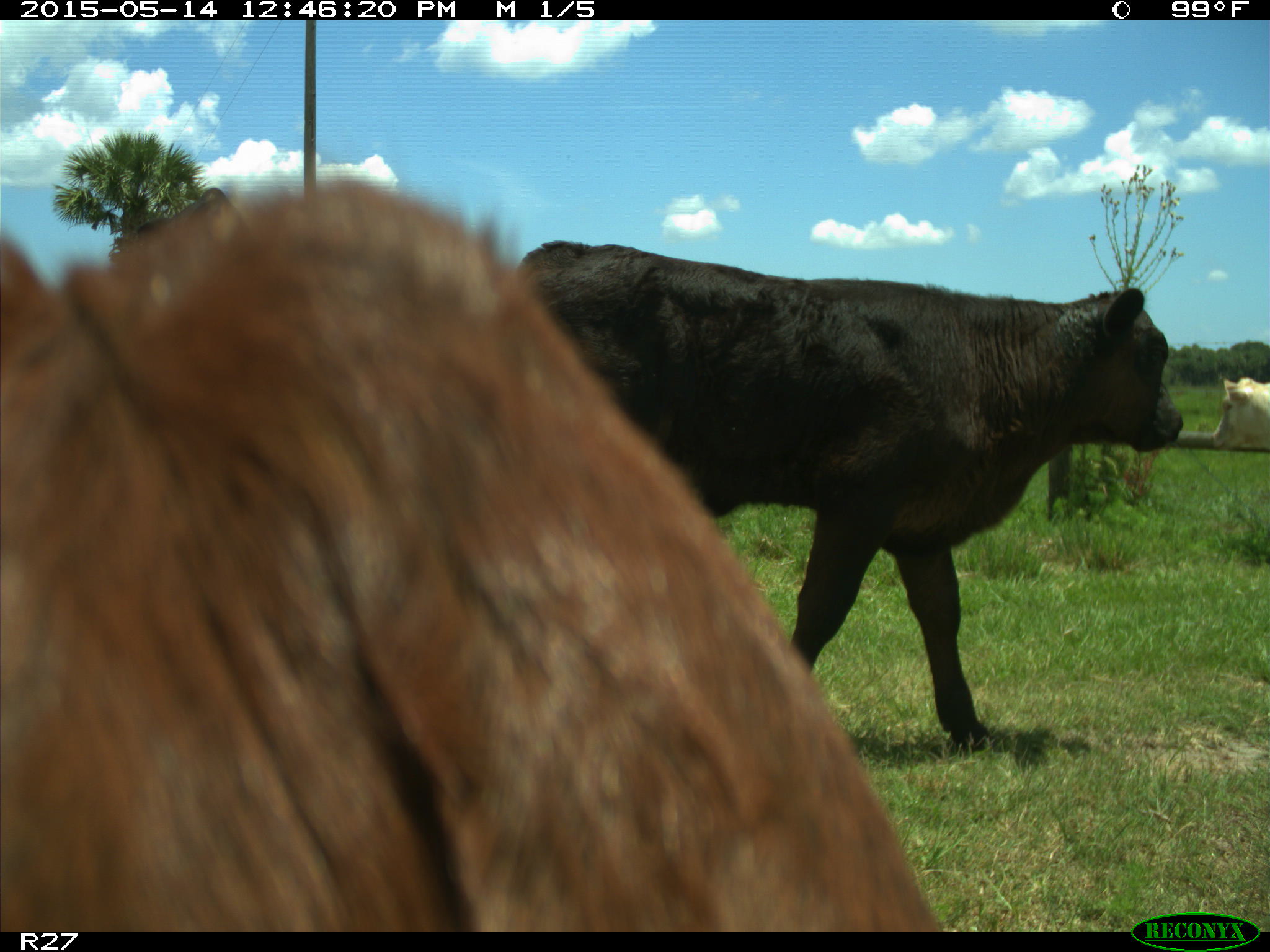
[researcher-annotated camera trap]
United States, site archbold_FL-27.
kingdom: Animalia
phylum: Chordata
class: Mammalia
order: Artiodactyla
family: Bovidae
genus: Bos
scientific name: Bos taurus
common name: domestic cow